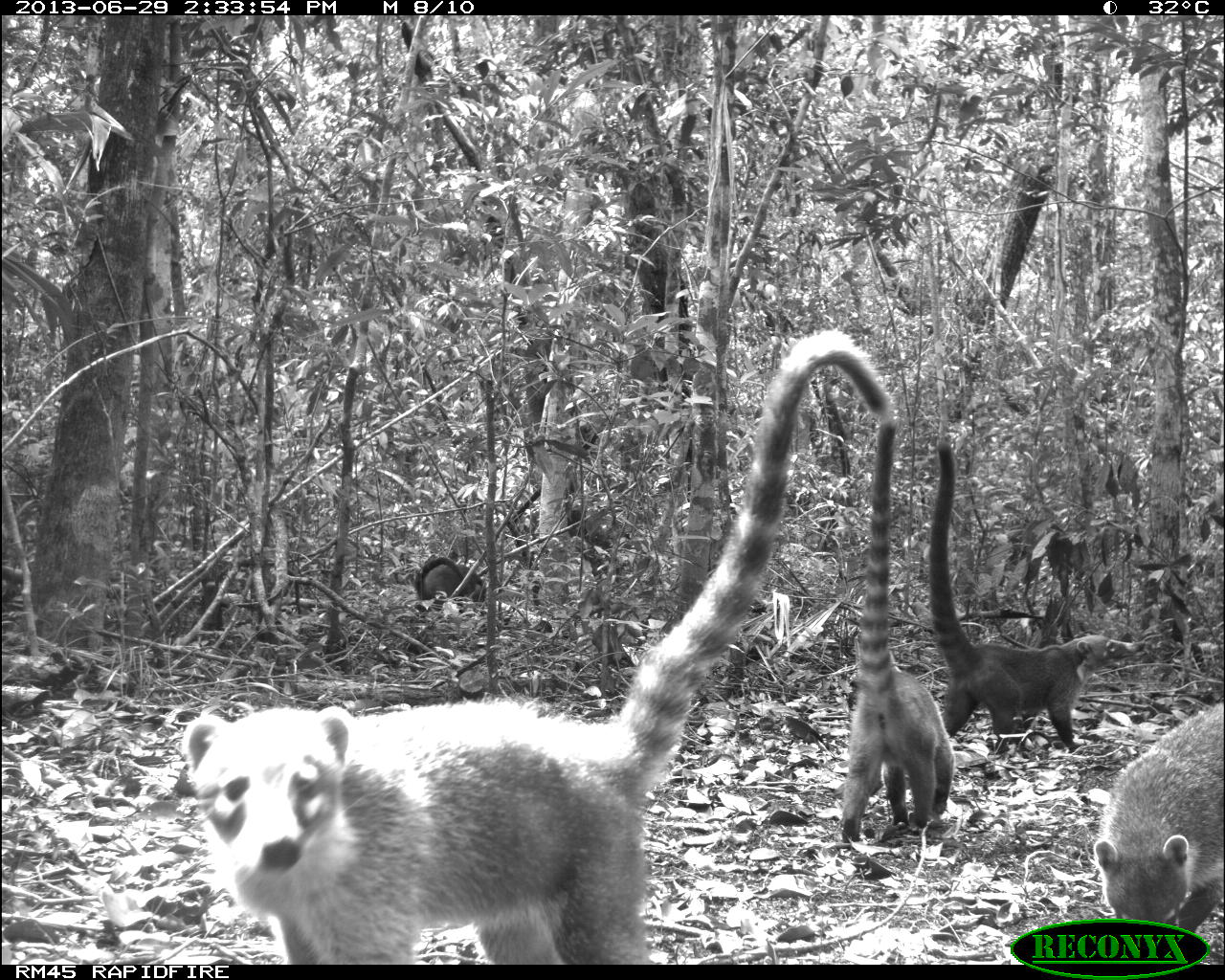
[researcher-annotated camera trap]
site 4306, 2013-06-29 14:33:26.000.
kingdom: Animalia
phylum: Chordata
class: Mammalia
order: Carnivora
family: Procyonidae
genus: Nasua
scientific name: Nasua narica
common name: white-nosed coati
Nasua narica (white-nosed coati), count 6.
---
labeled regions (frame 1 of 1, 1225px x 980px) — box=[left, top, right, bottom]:
nasua narica: box=[177, 323, 893, 960]; box=[924, 437, 1148, 754]; box=[835, 416, 957, 843]; box=[1089, 695, 1225, 931]; box=[414, 556, 486, 614]